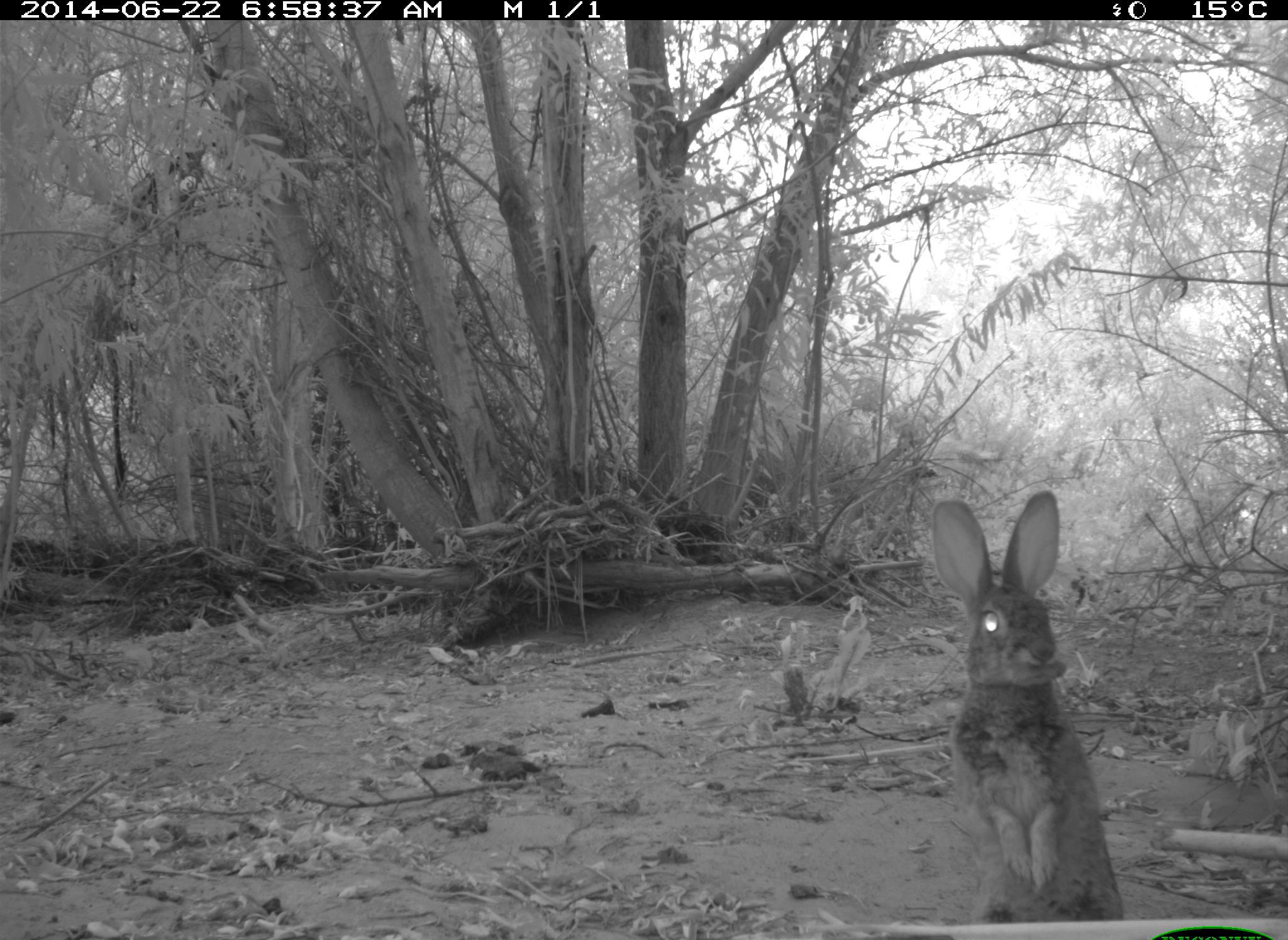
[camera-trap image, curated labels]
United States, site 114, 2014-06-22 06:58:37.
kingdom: Animalia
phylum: Chordata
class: Mammalia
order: Lagomorpha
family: Leporidae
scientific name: Leporidae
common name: rabbits and hares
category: rabbit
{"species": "rabbit (rabbits and hares) (Leporidae)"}